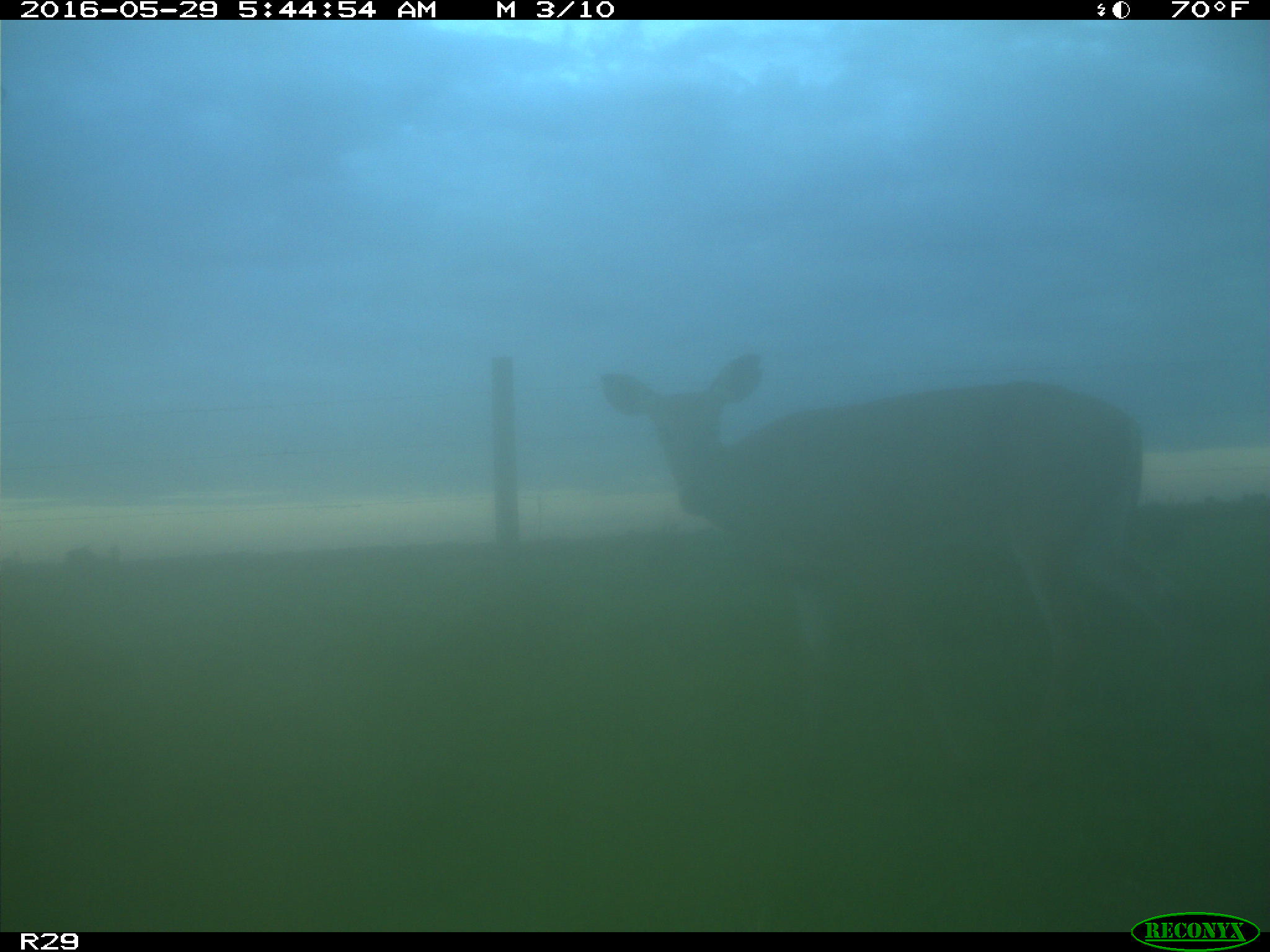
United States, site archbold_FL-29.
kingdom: Animalia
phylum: Chordata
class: Mammalia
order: Artiodactyla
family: Cervidae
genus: Odocoileus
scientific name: Odocoileus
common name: deer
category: unidentified deer